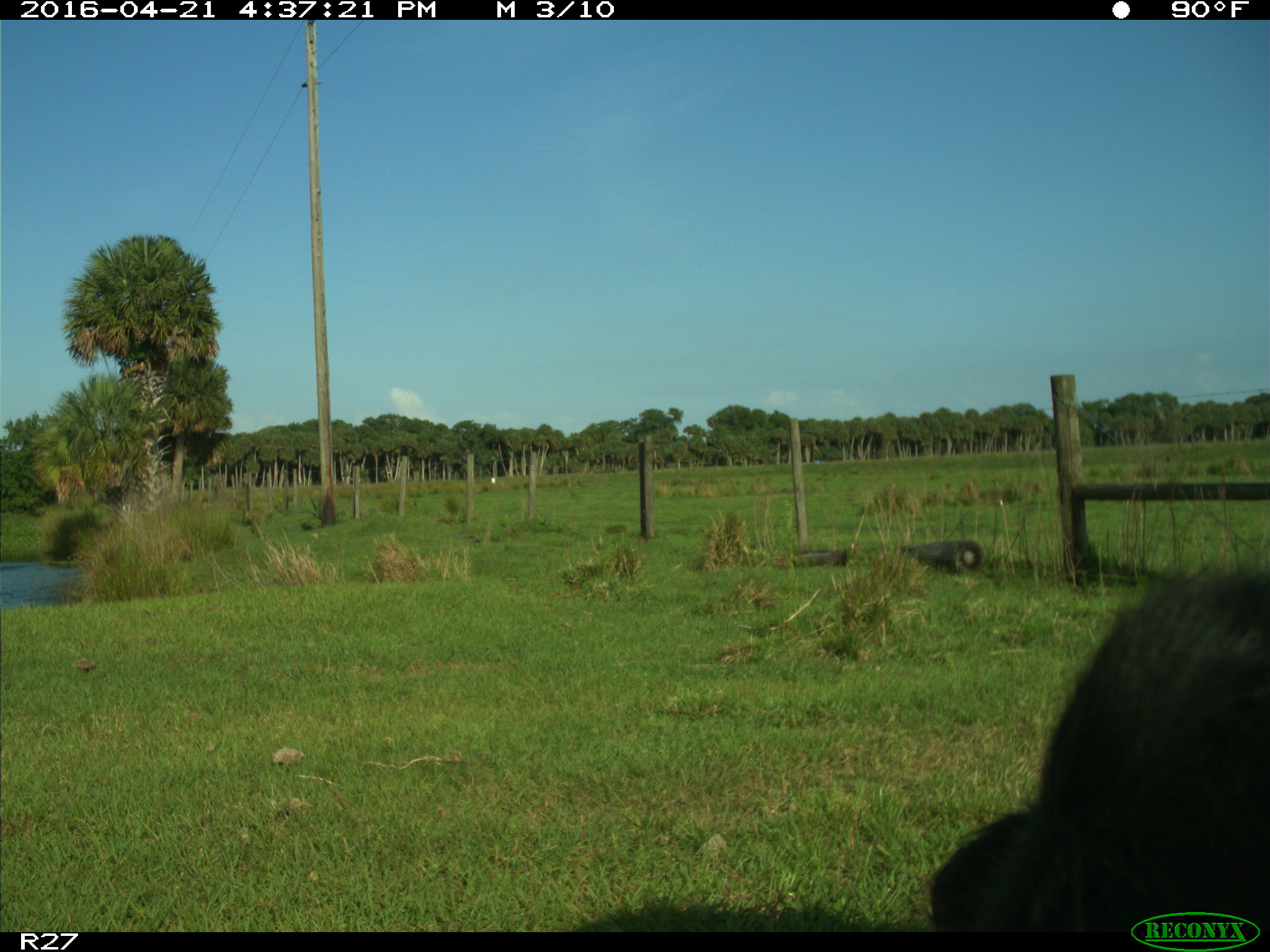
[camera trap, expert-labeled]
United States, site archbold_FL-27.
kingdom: Animalia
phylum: Chordata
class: Mammalia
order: Artiodactyla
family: Bovidae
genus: Bos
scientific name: Bos taurus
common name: domestic cow